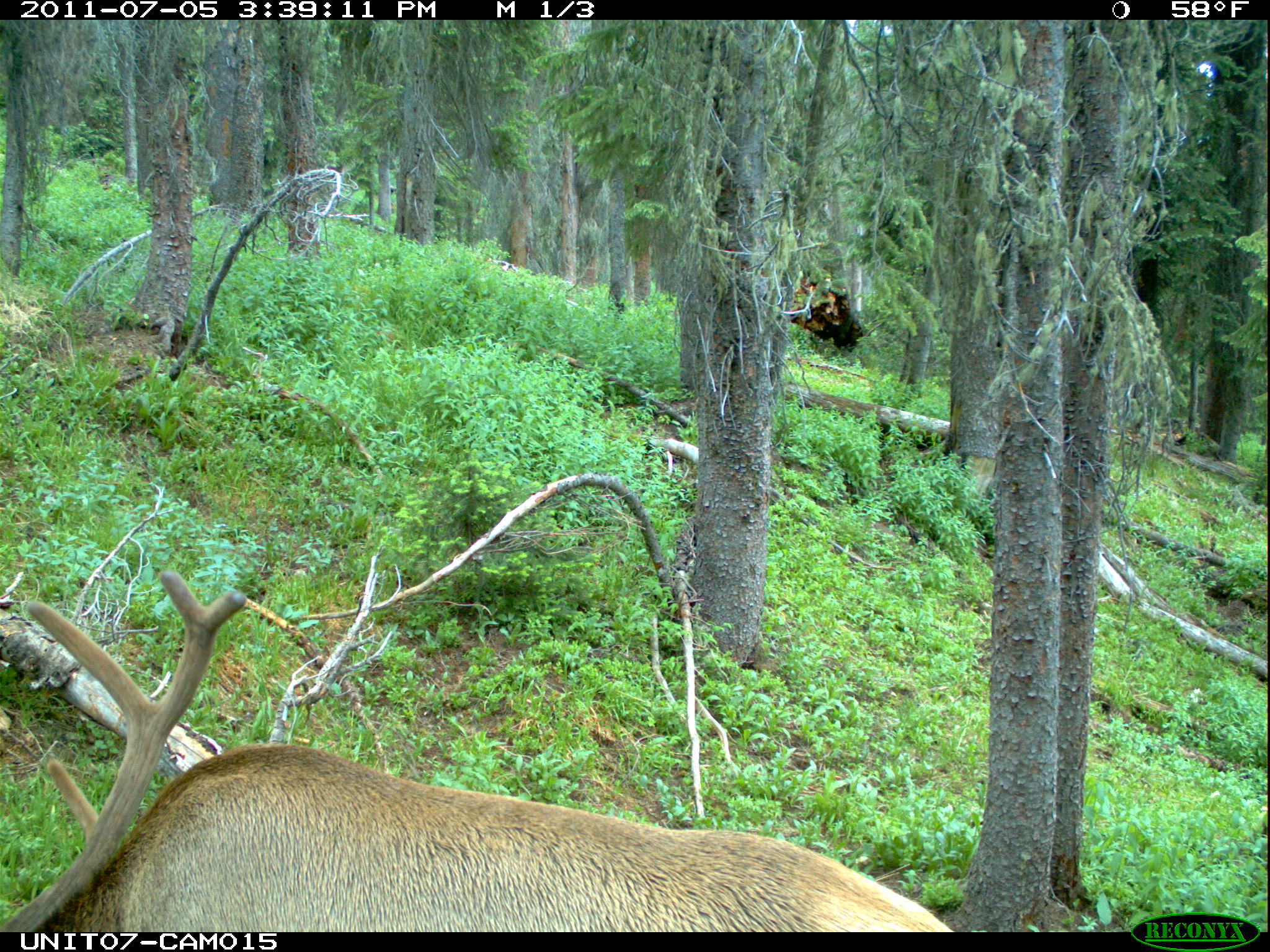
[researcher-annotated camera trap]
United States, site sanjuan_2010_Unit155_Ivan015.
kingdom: Animalia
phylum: Chordata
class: Mammalia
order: Artiodactyla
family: Cervidae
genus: Cervus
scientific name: Cervus elaphus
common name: red deer